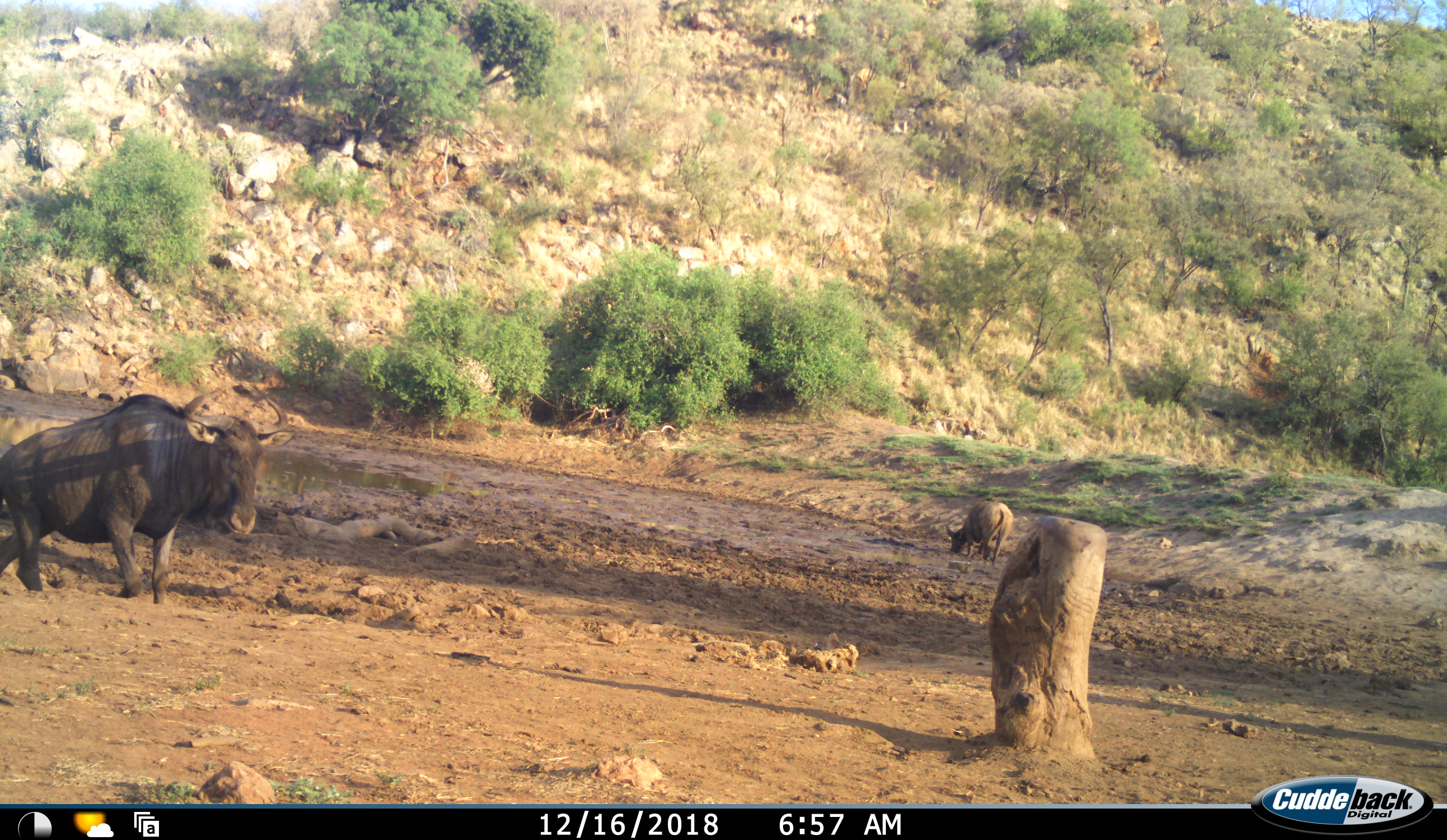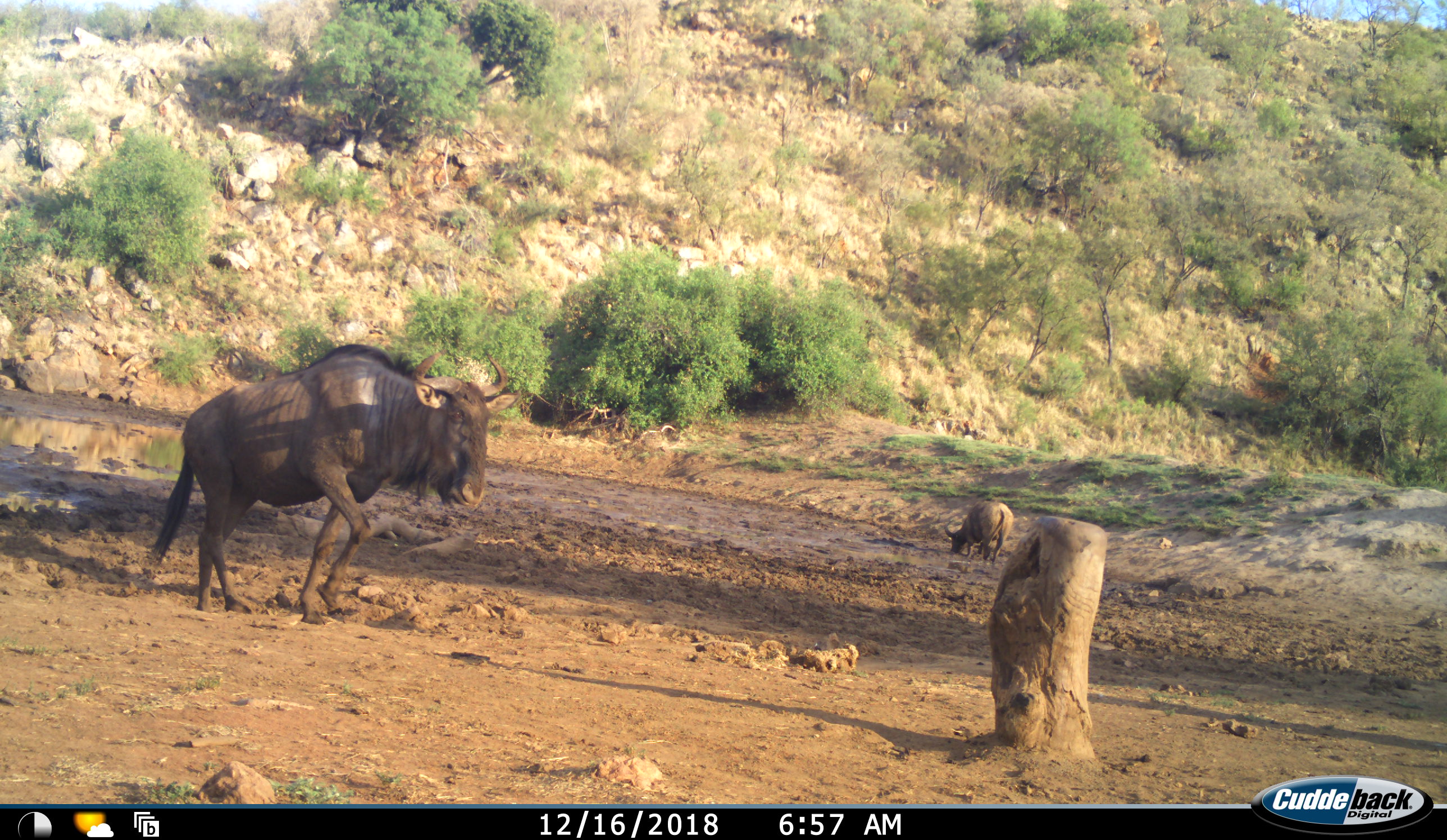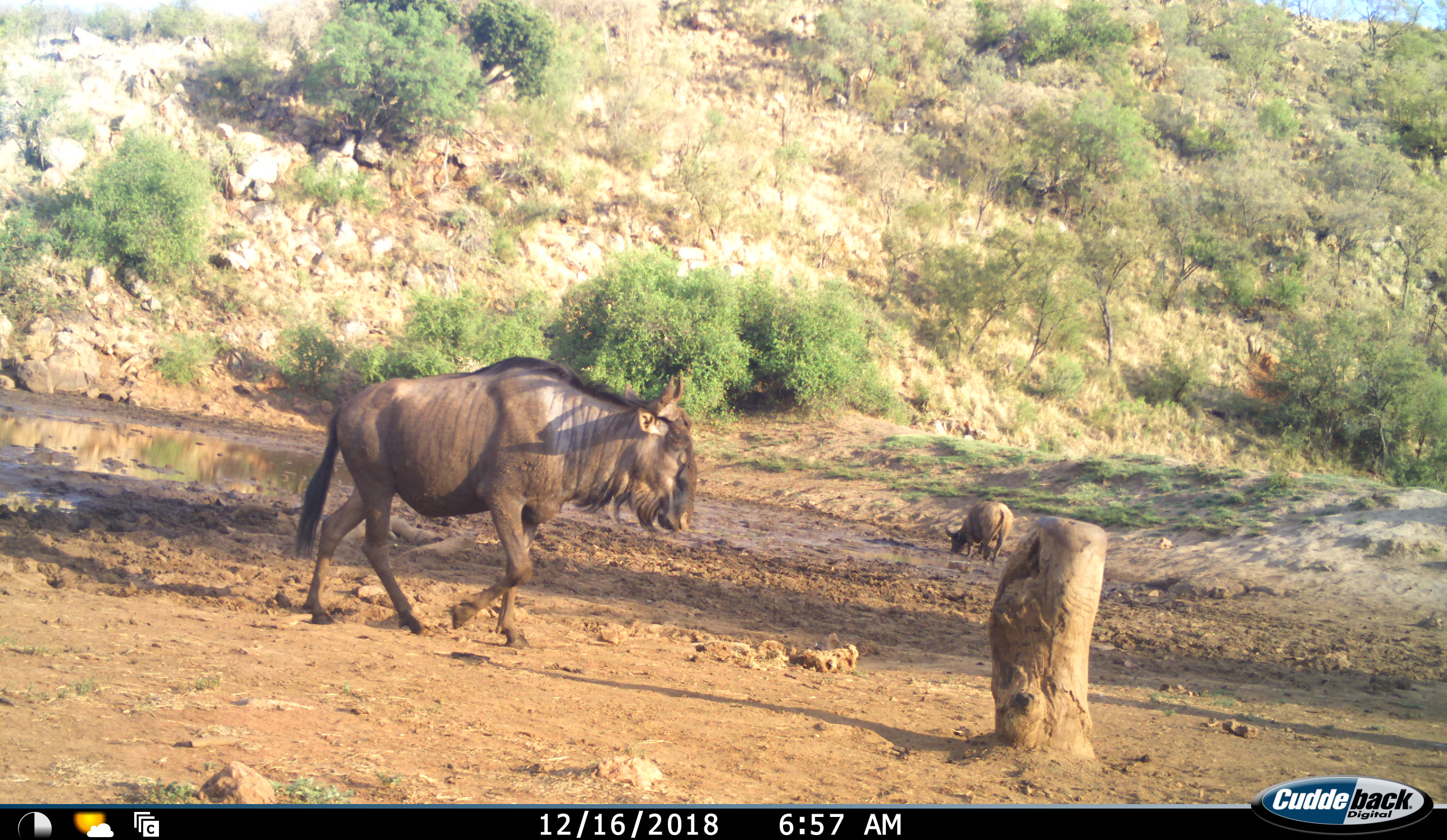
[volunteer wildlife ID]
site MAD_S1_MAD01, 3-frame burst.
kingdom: Animalia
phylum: Chordata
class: Mammalia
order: Artiodactyla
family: Bovidae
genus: Connochaetes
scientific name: Connochaetes taurinus taurinus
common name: blue wildebeest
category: wildebeestblue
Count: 2.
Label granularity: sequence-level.